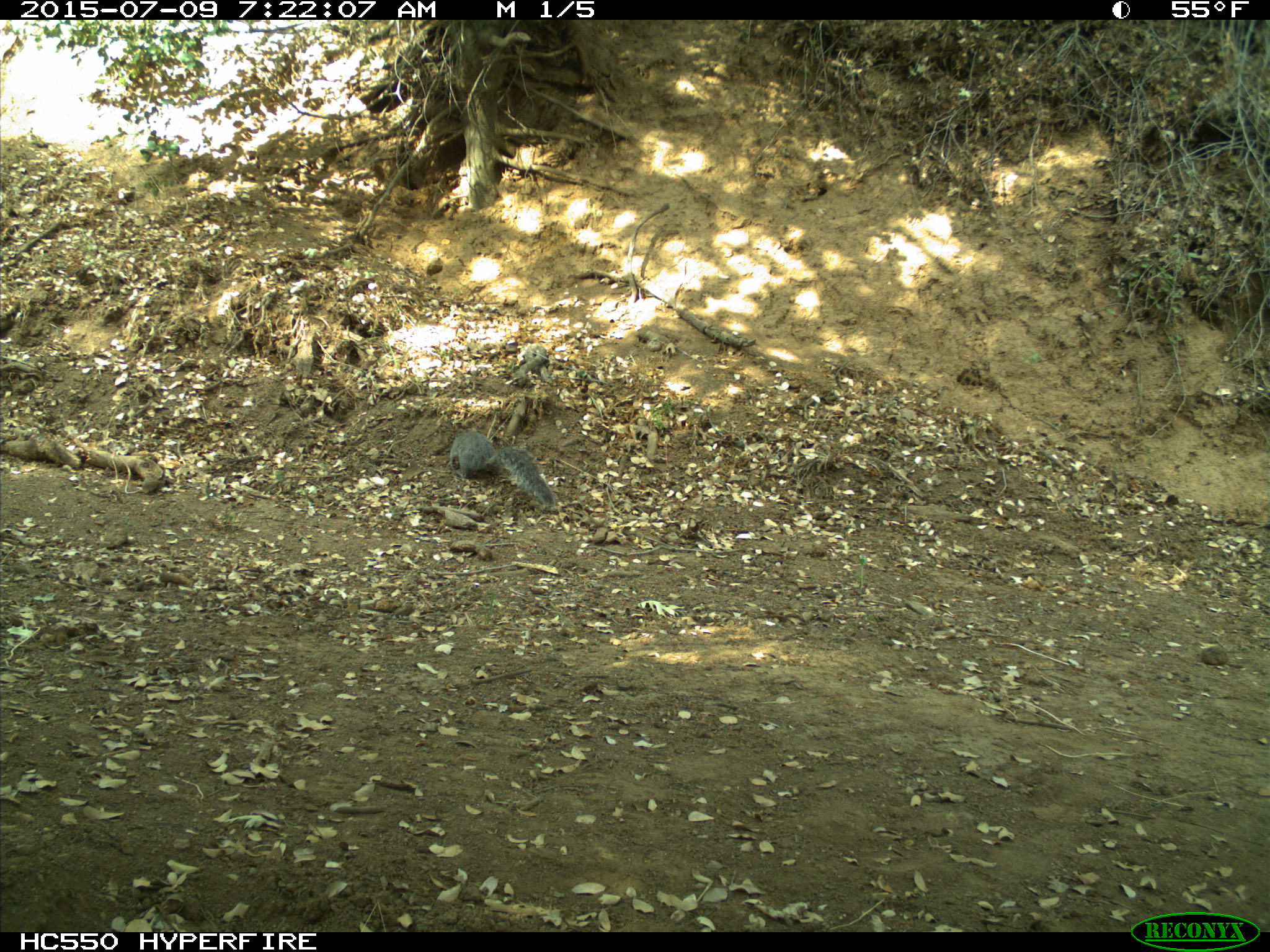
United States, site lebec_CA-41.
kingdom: Animalia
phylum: Chordata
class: Mammalia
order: Rodentia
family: Sciuridae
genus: Sciurus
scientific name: Sciurus carolinensis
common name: eastern gray squirrel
Sciurus carolinensis (eastern gray squirrel).